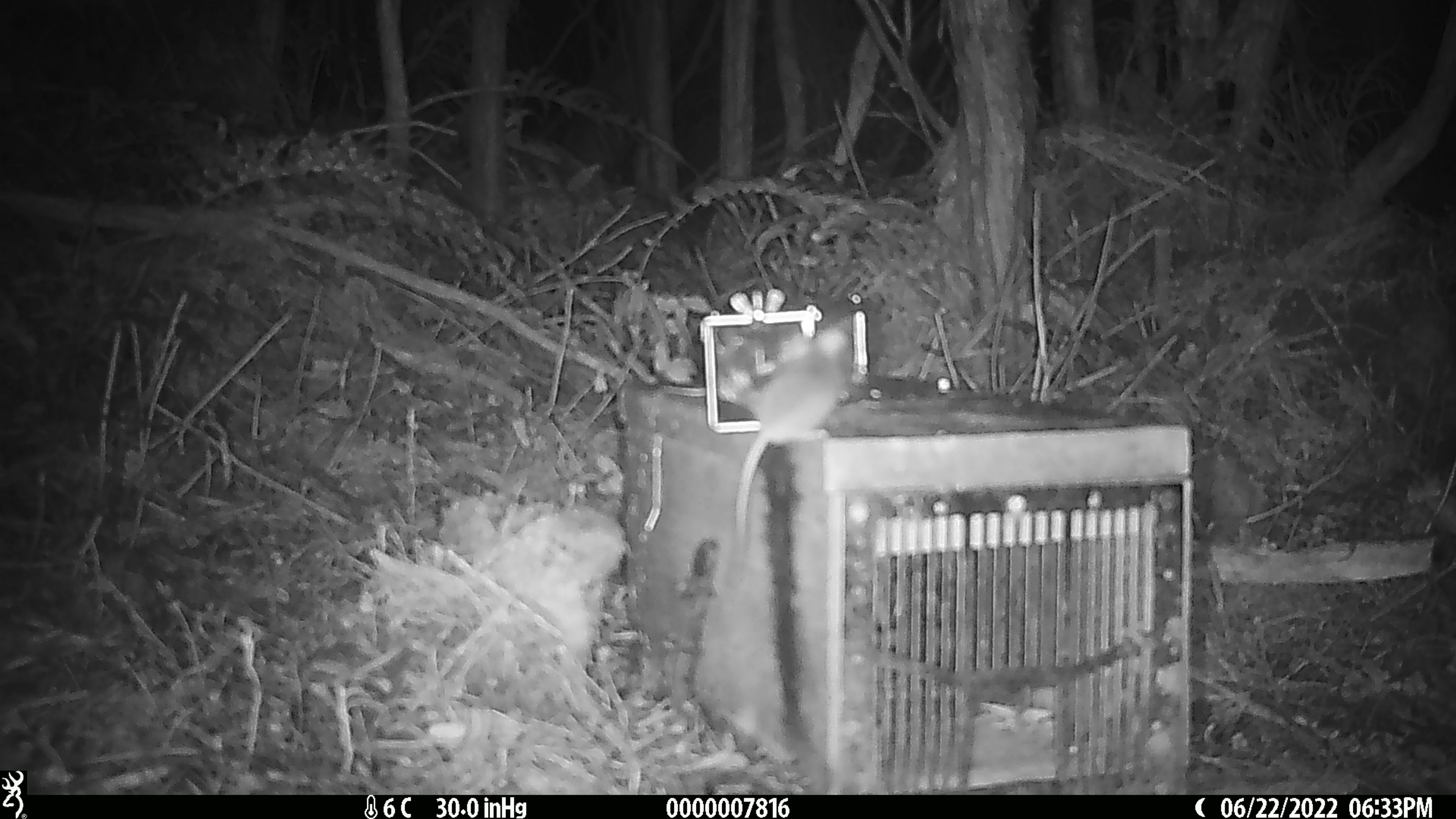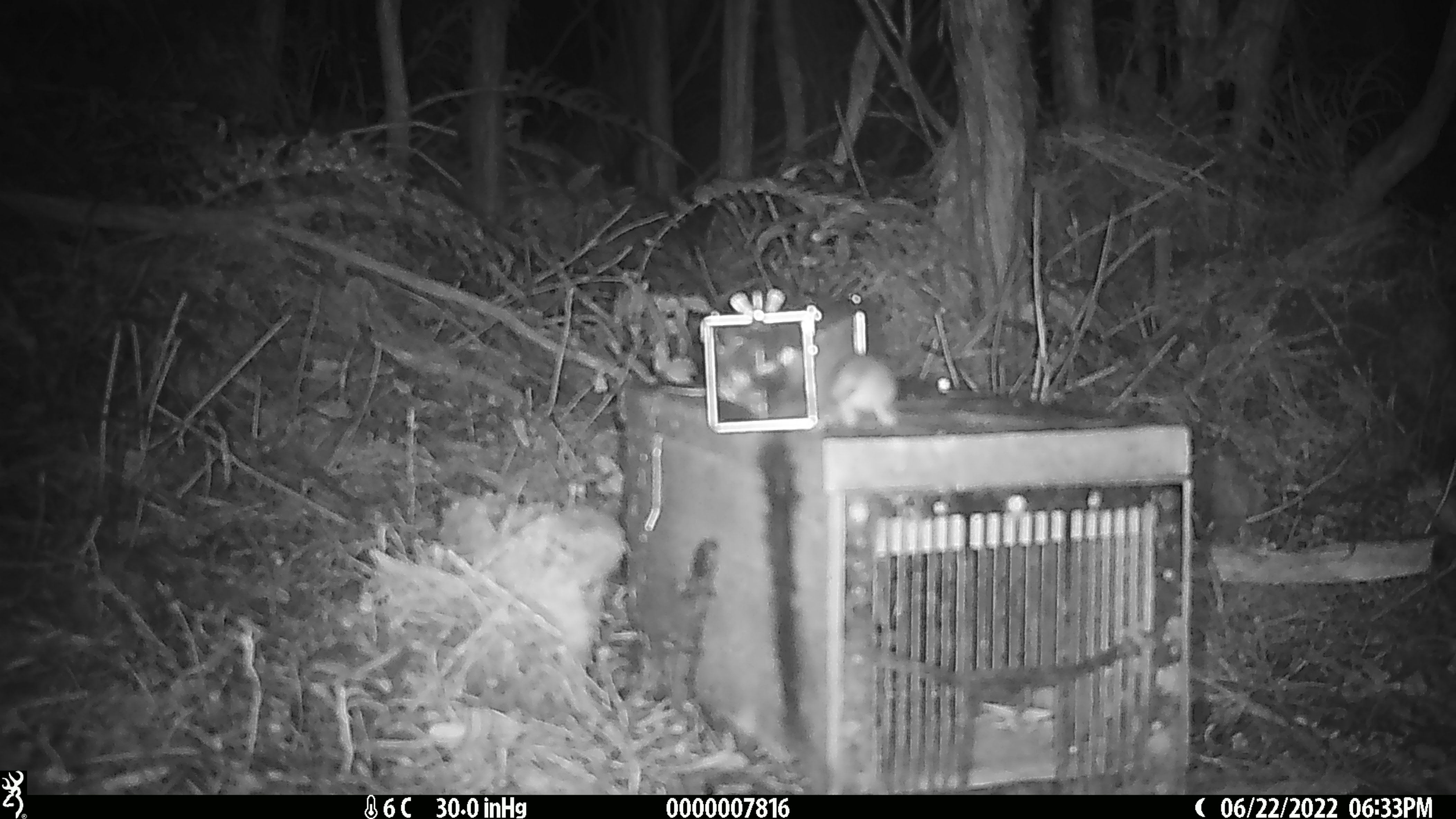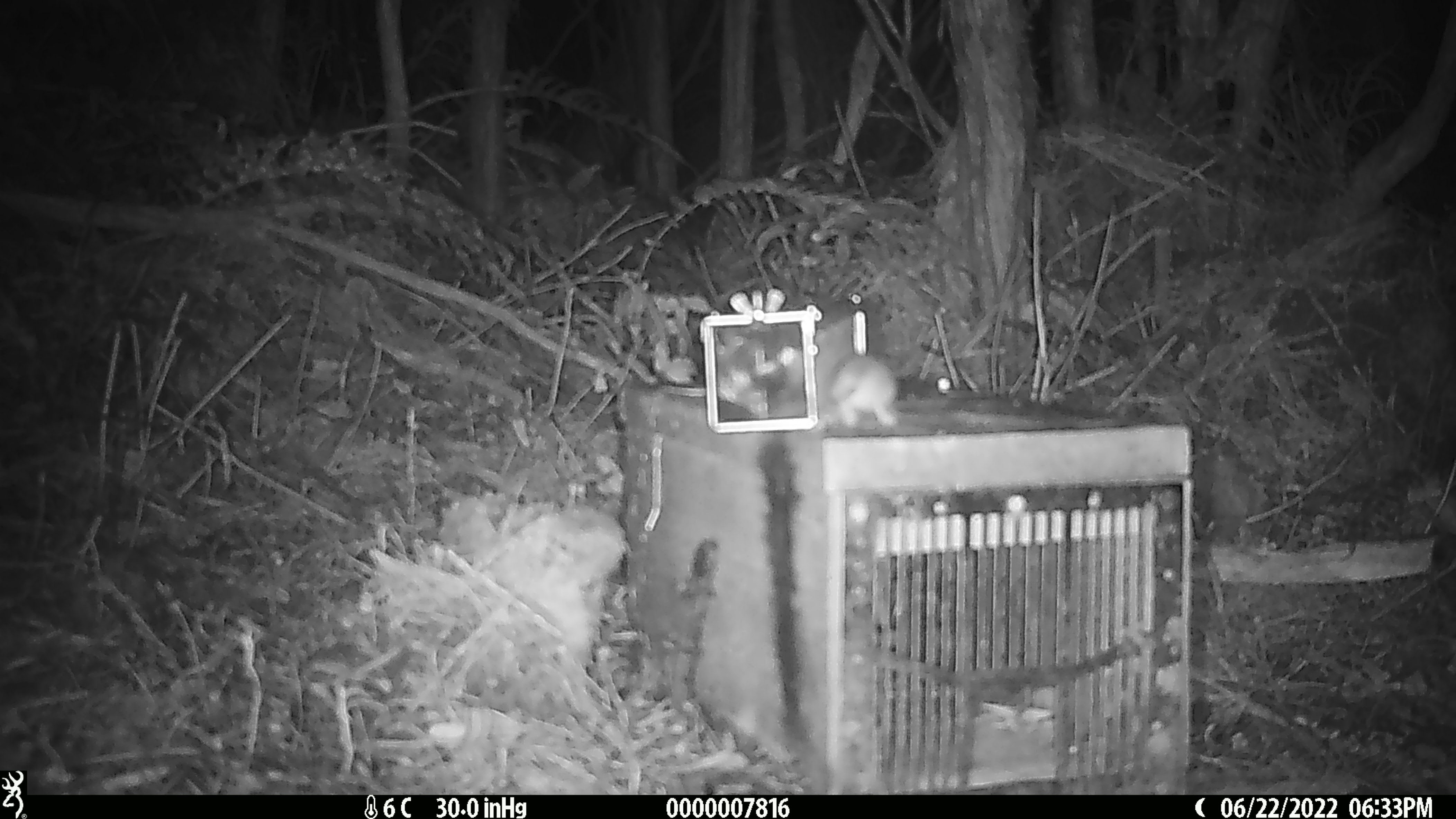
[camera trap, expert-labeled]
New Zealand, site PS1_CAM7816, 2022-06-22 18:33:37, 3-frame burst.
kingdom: Animalia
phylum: Chordata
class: Mammalia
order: Rodentia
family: Muridae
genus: Mus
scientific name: Mus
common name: mouse